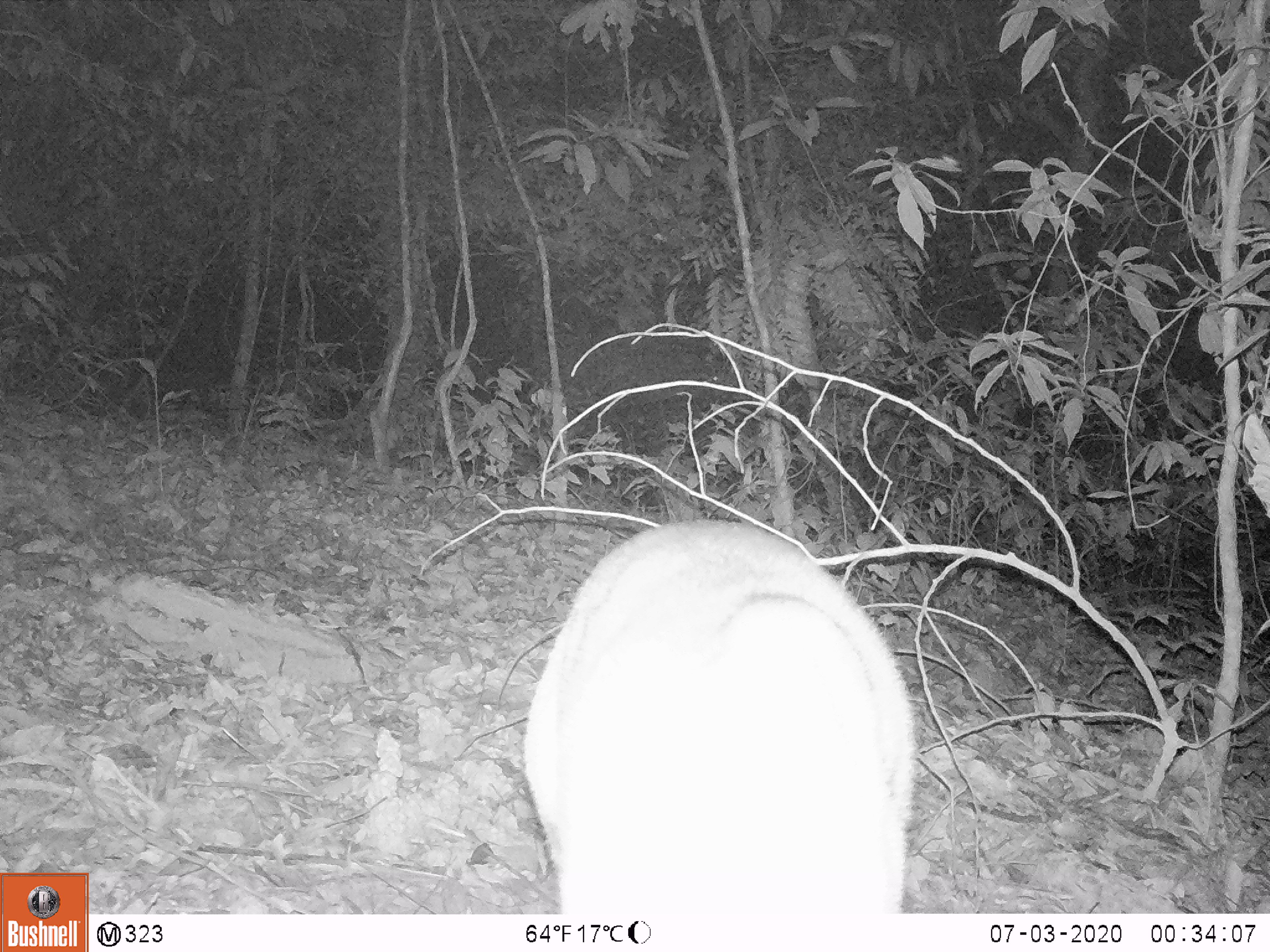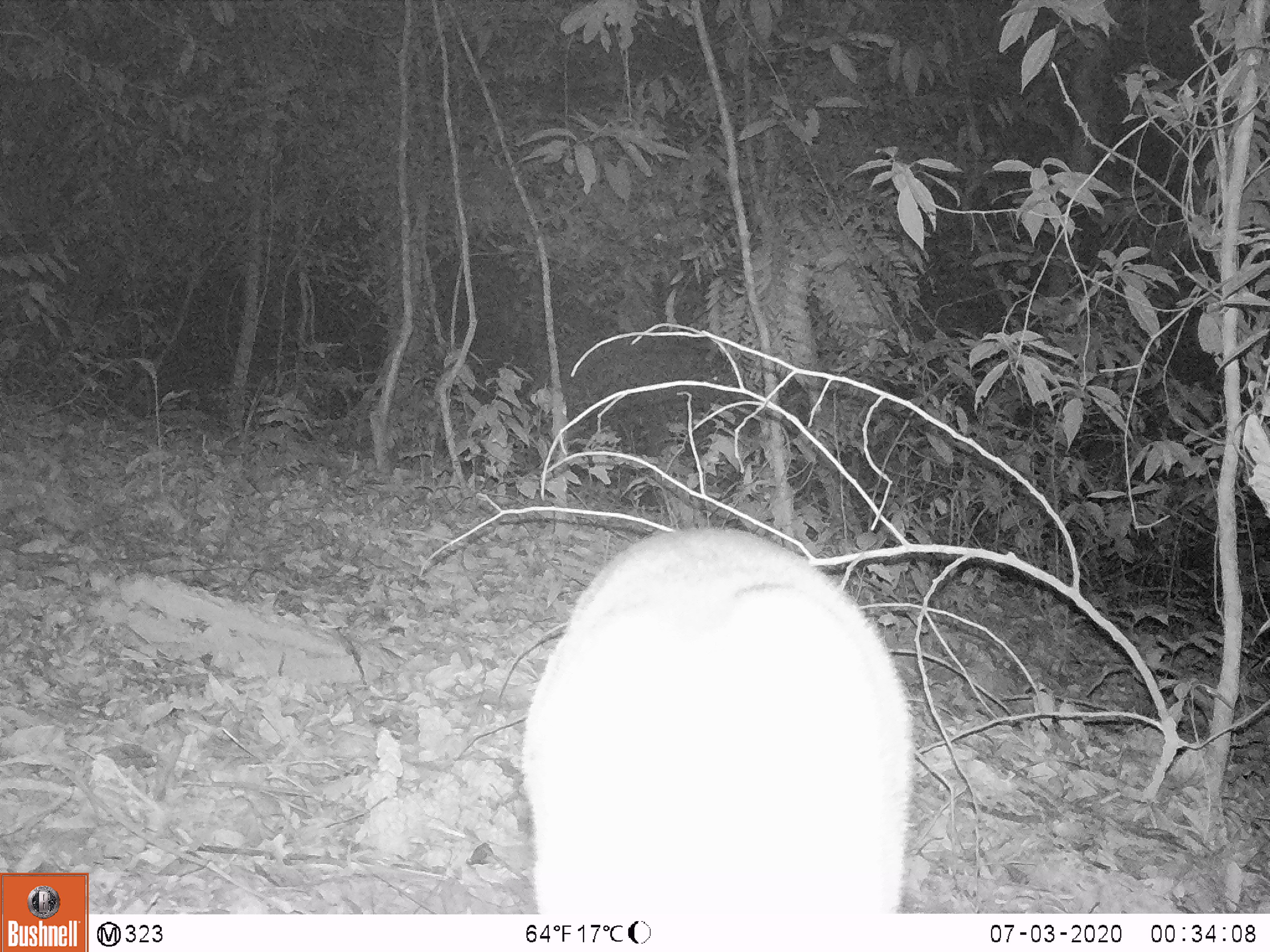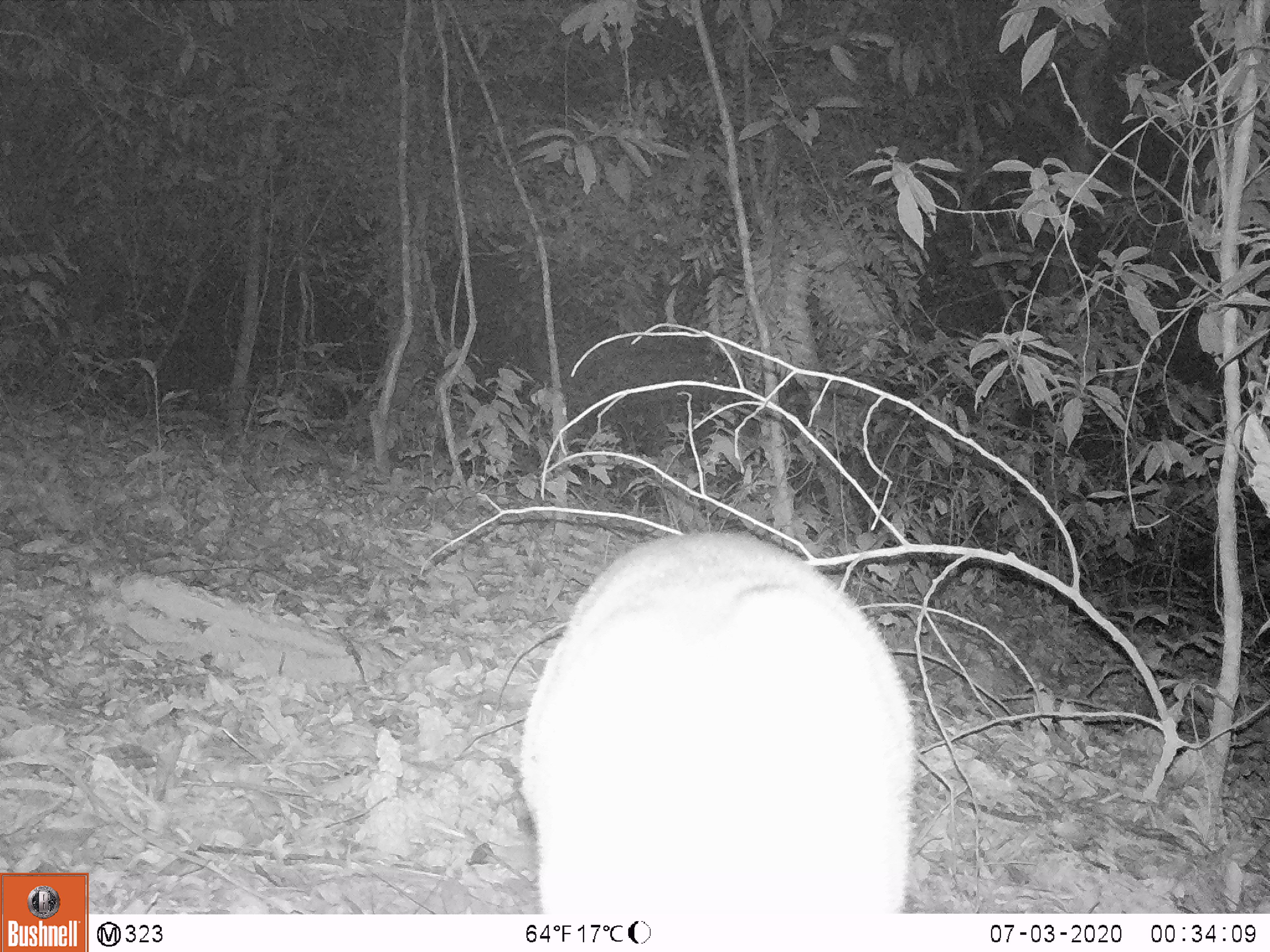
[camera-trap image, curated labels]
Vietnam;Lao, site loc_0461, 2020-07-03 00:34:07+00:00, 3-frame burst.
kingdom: Animalia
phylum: Chordata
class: Mammalia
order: Artiodactyla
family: Cervidae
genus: Muntiacus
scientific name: Muntiacus vuquangensis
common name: large-antlered muntjac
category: large antlered muntjac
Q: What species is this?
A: Large antlered muntjac (large-antlered muntjac) (Muntiacus vuquangensis).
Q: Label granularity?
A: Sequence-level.